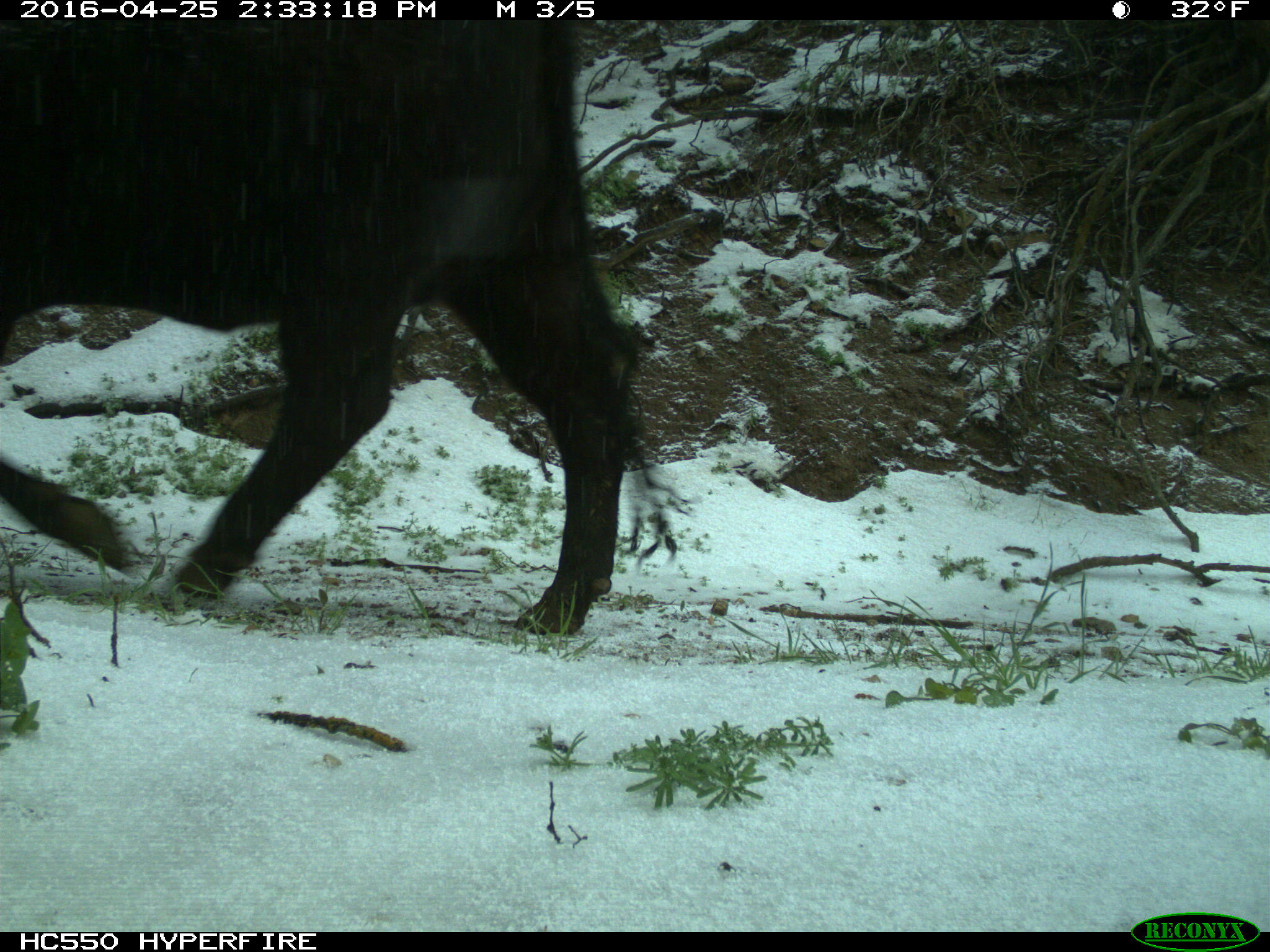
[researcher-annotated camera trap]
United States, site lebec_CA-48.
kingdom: Animalia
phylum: Chordata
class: Mammalia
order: Artiodactyla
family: Bovidae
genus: Bos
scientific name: Bos taurus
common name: domestic cow